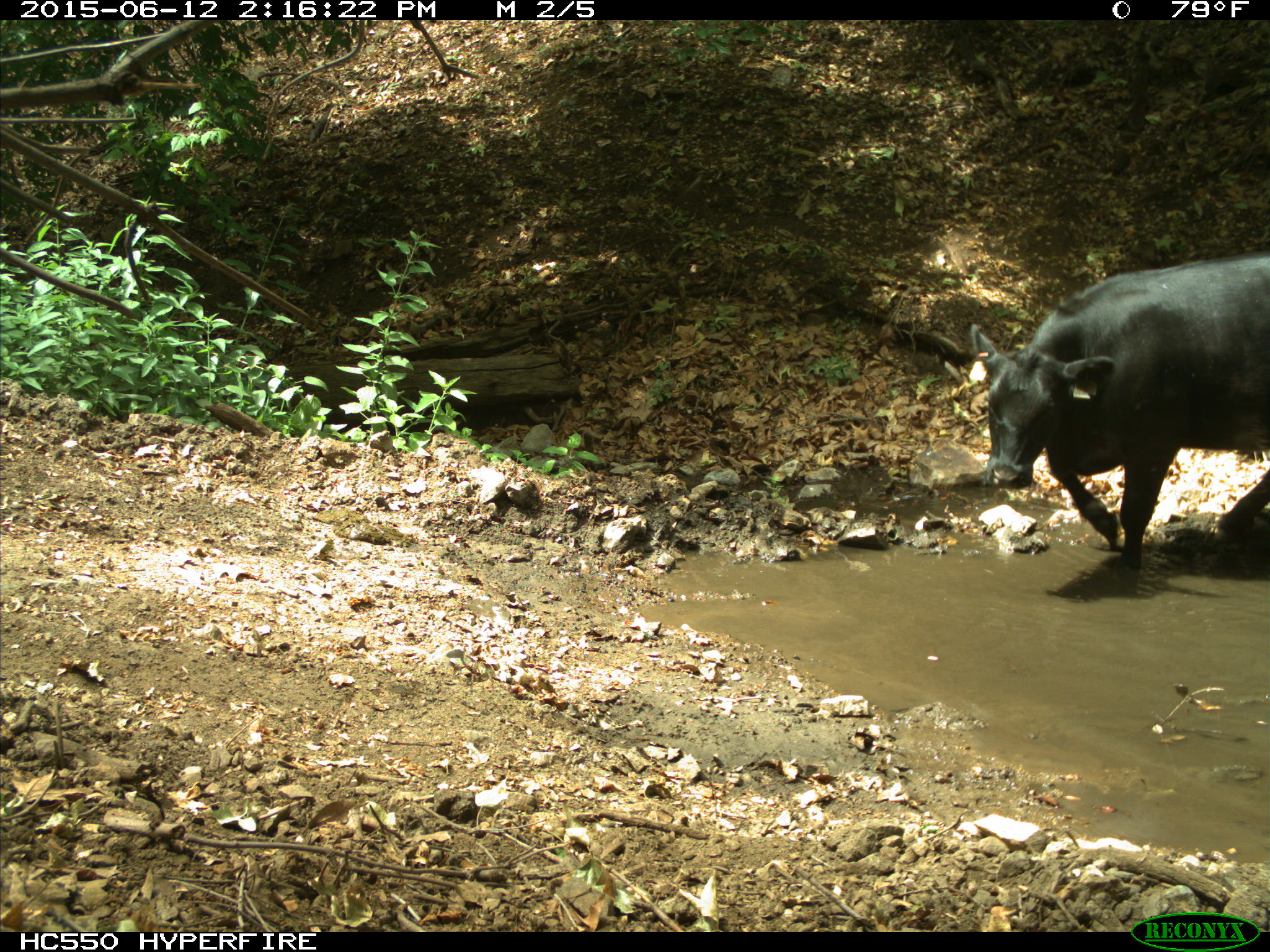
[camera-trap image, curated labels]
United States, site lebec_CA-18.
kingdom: Animalia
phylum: Chordata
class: Mammalia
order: Artiodactyla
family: Bovidae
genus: Bos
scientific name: Bos taurus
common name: domestic cow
Bos taurus (domestic cow).